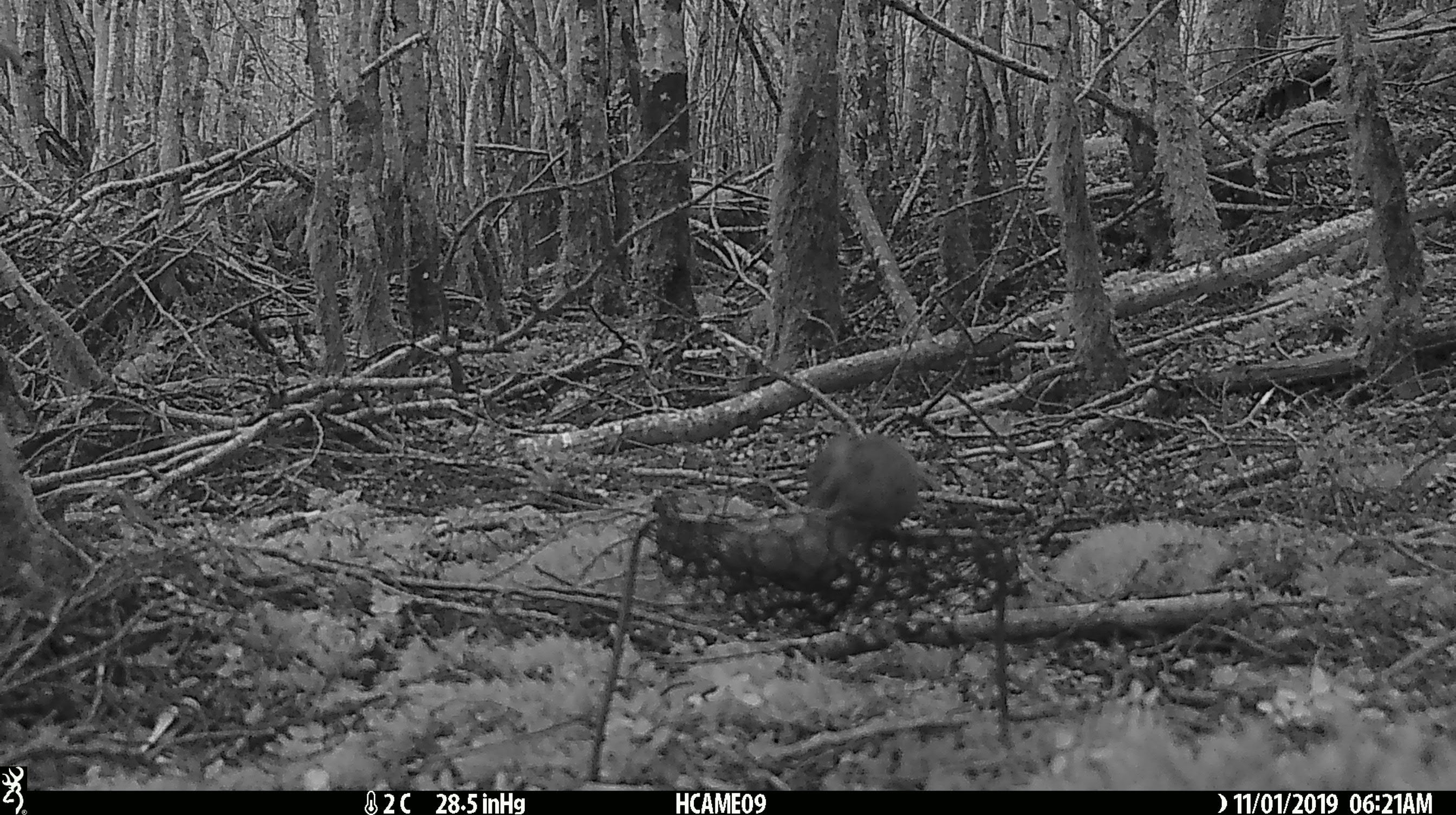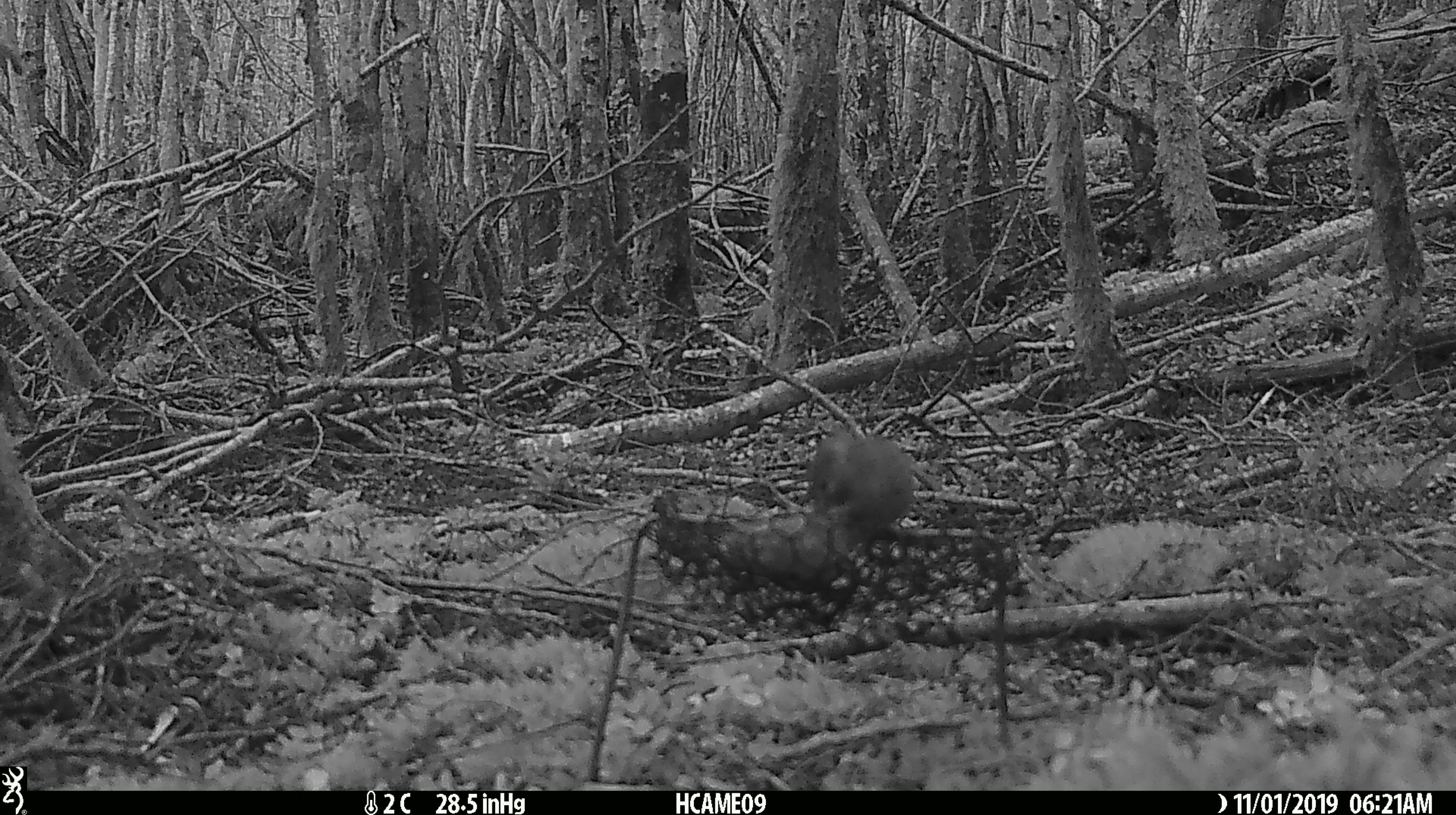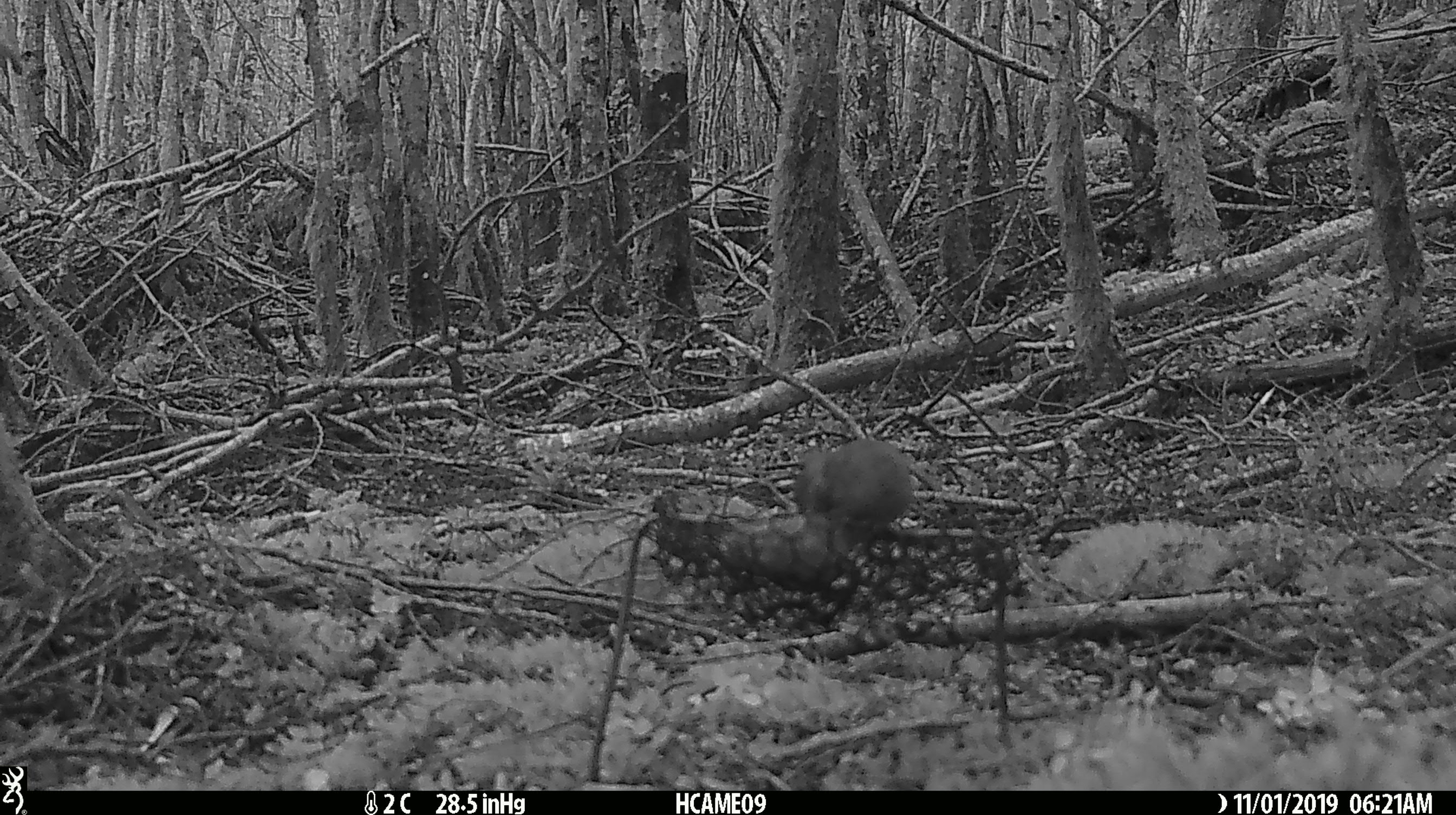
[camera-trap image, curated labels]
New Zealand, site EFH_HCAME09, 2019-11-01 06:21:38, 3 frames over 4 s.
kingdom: Animalia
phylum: Chordata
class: Mammalia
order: Rodentia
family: Muridae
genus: Mus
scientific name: Mus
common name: mouse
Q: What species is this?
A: Mouse (Mus).